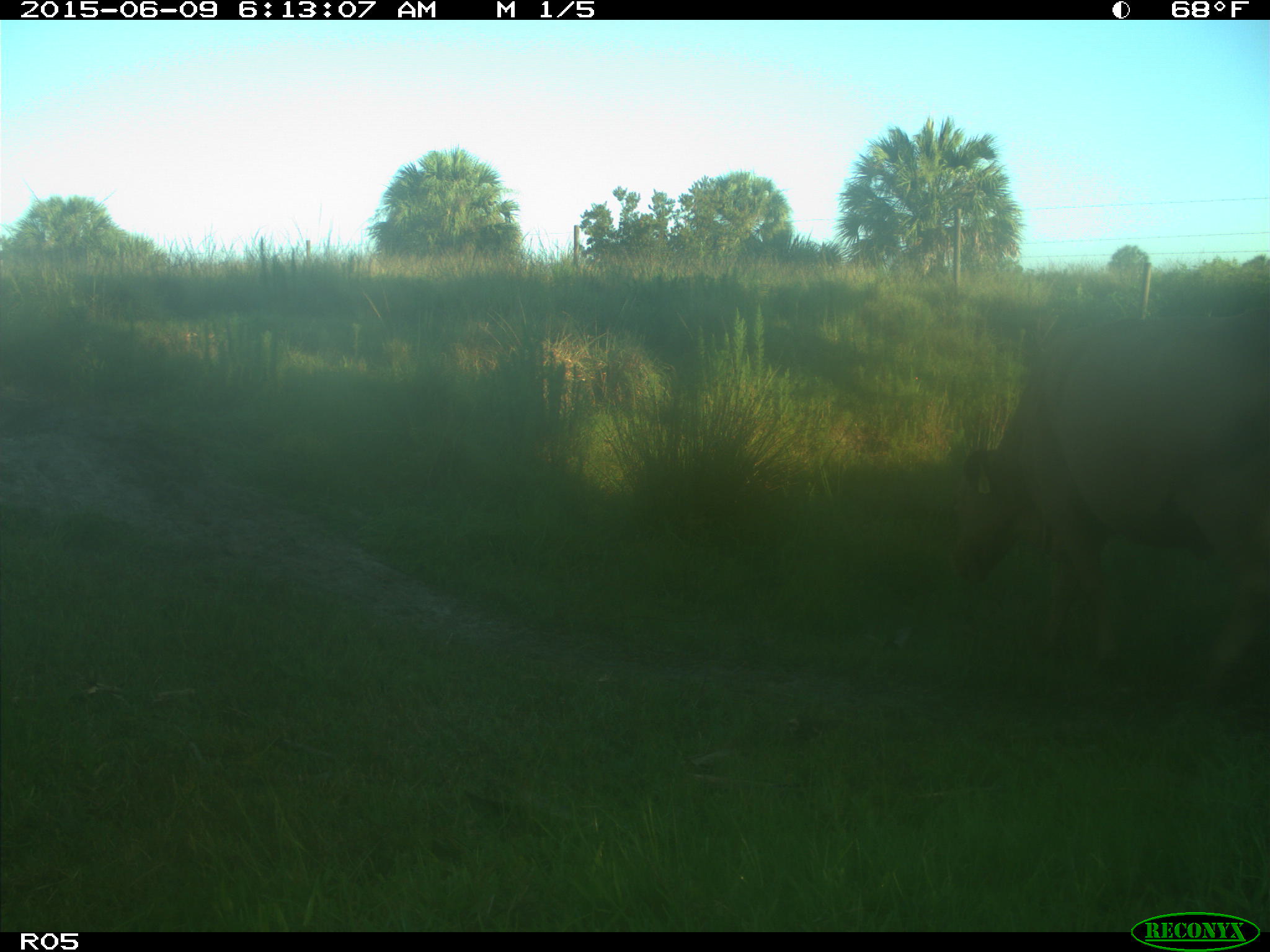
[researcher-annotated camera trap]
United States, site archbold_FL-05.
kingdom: Animalia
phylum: Chordata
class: Mammalia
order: Artiodactyla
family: Bovidae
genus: Bos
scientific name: Bos taurus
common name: domestic cow